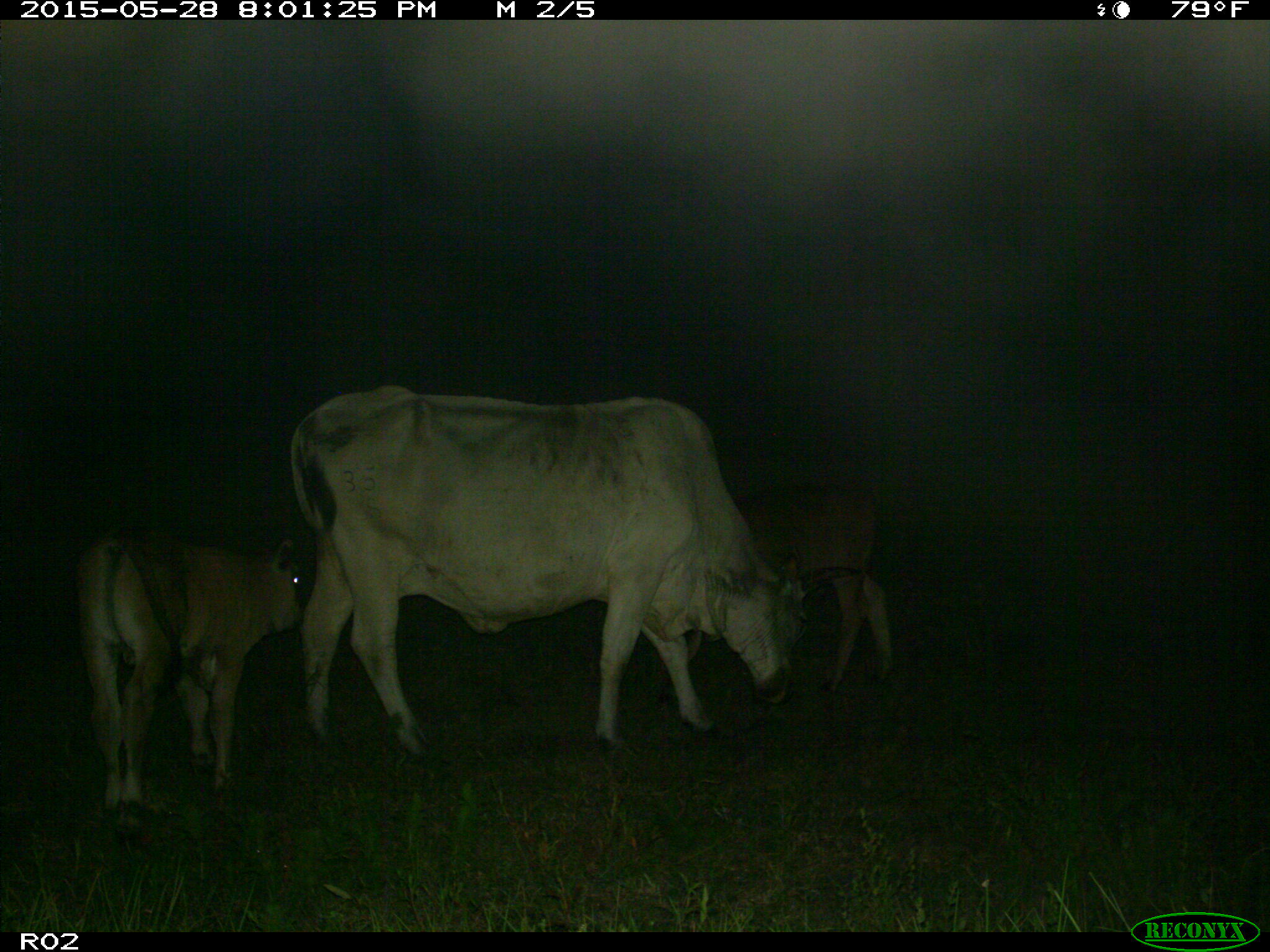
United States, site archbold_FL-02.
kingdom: Animalia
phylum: Chordata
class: Mammalia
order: Artiodactyla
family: Bovidae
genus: Bos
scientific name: Bos taurus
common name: domestic cow